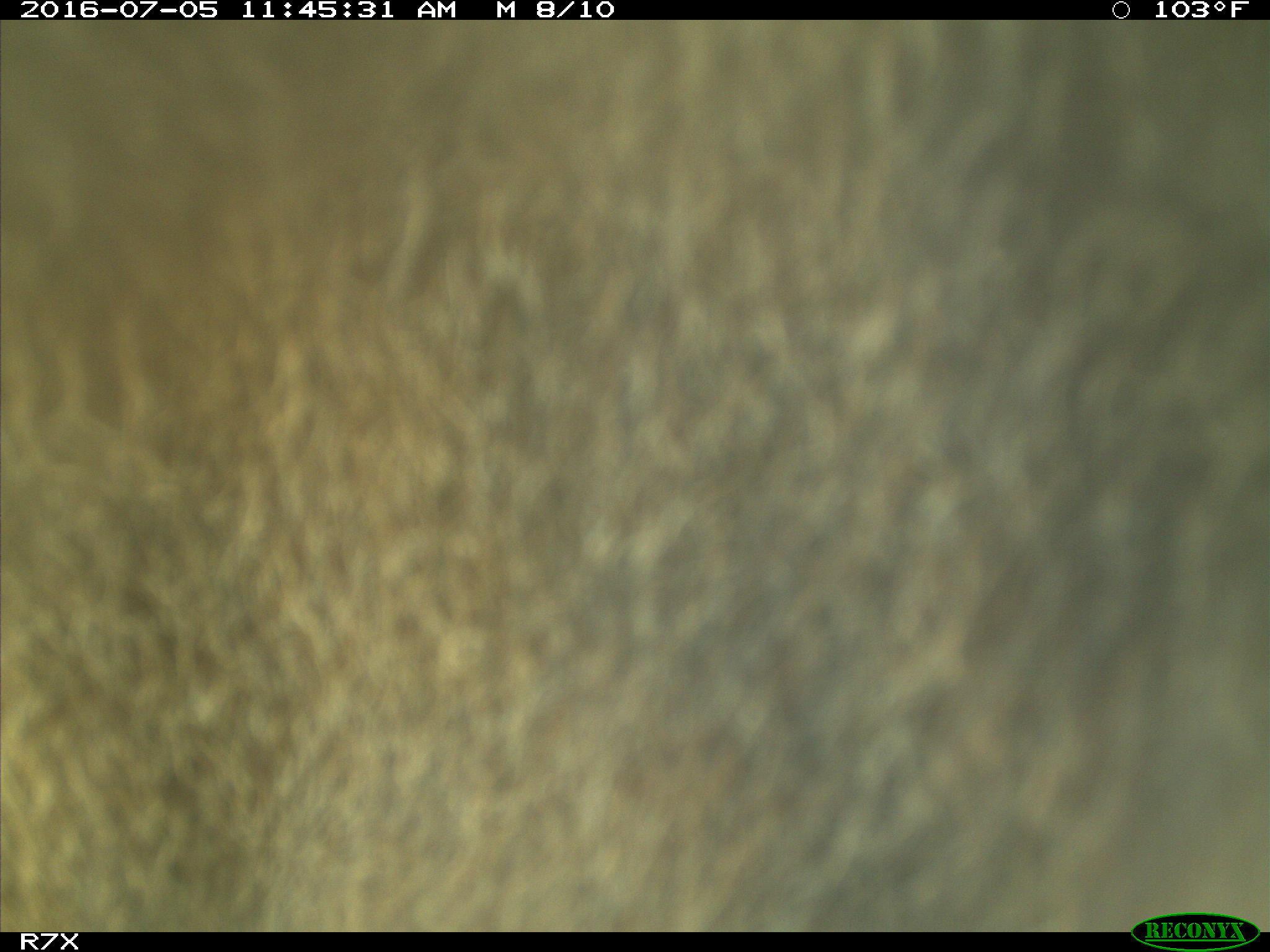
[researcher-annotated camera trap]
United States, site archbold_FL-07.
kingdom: Animalia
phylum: Chordata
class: Mammalia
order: Artiodactyla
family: Bovidae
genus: Bos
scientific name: Bos taurus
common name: domestic cow